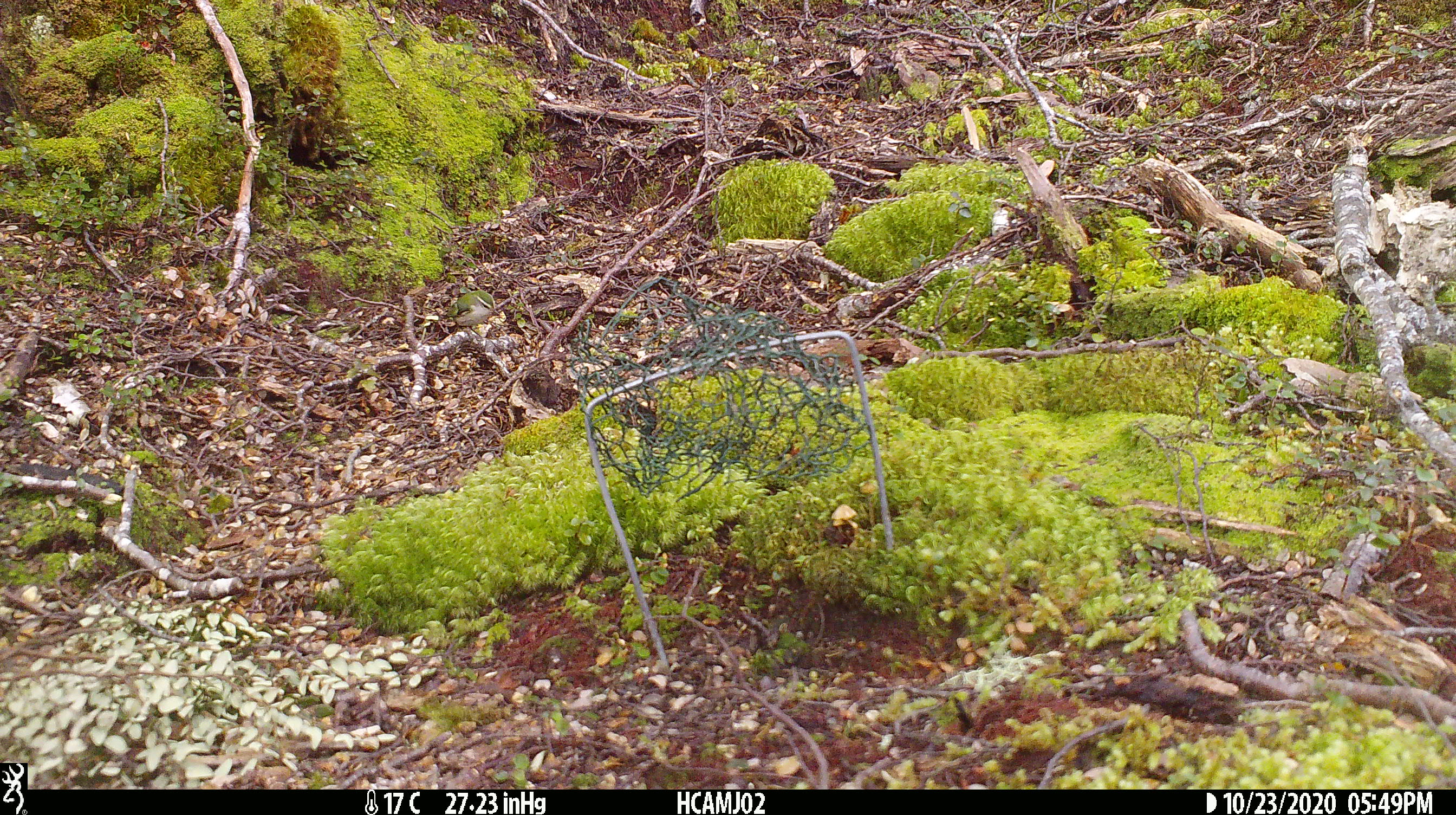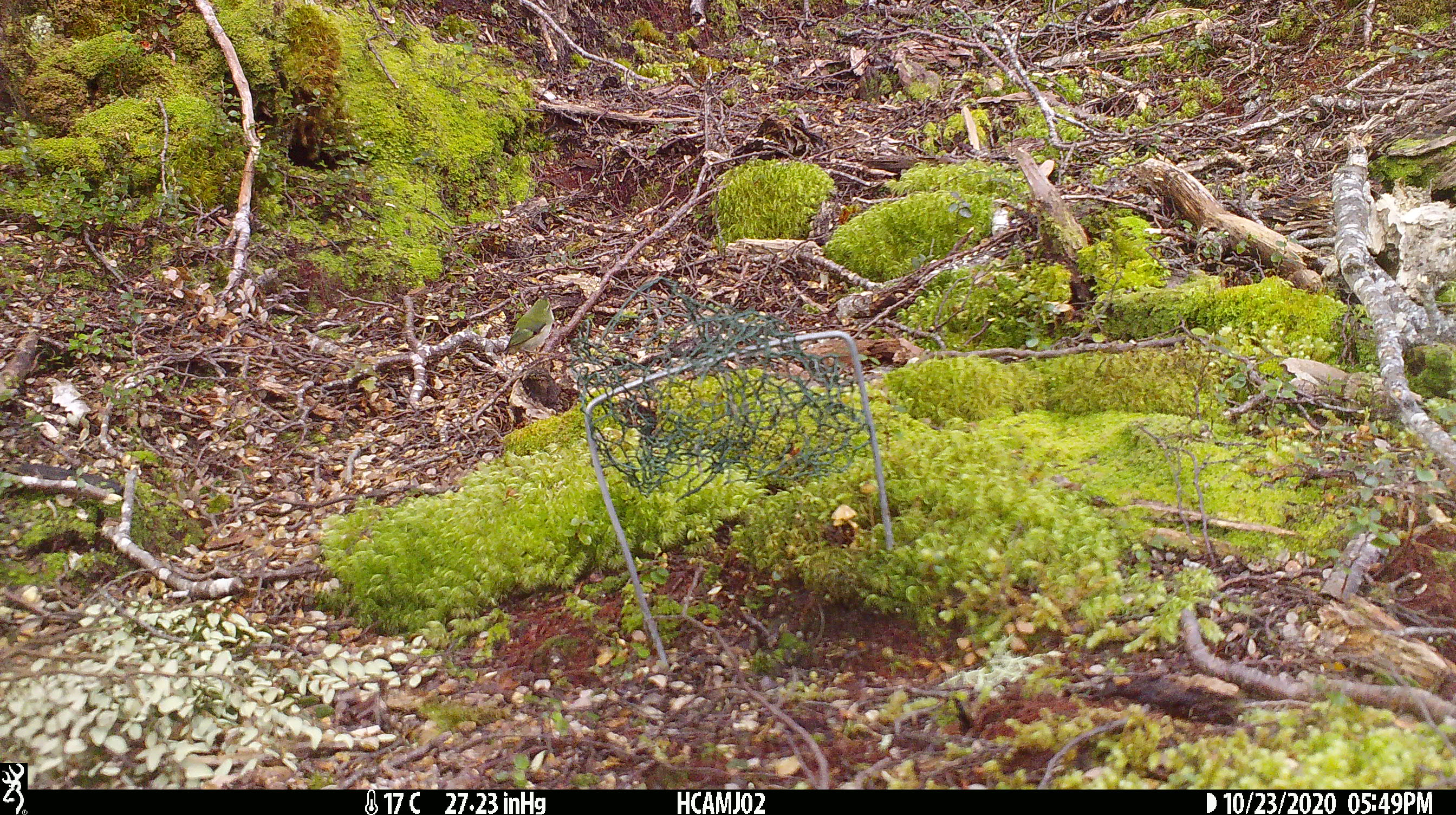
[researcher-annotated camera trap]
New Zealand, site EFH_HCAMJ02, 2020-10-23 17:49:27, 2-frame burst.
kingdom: Animalia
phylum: Chordata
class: Aves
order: Passeriformes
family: Acanthisittidae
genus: Acanthisitta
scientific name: Acanthisitta chloris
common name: rifleman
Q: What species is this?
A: Rifleman (Acanthisitta chloris).